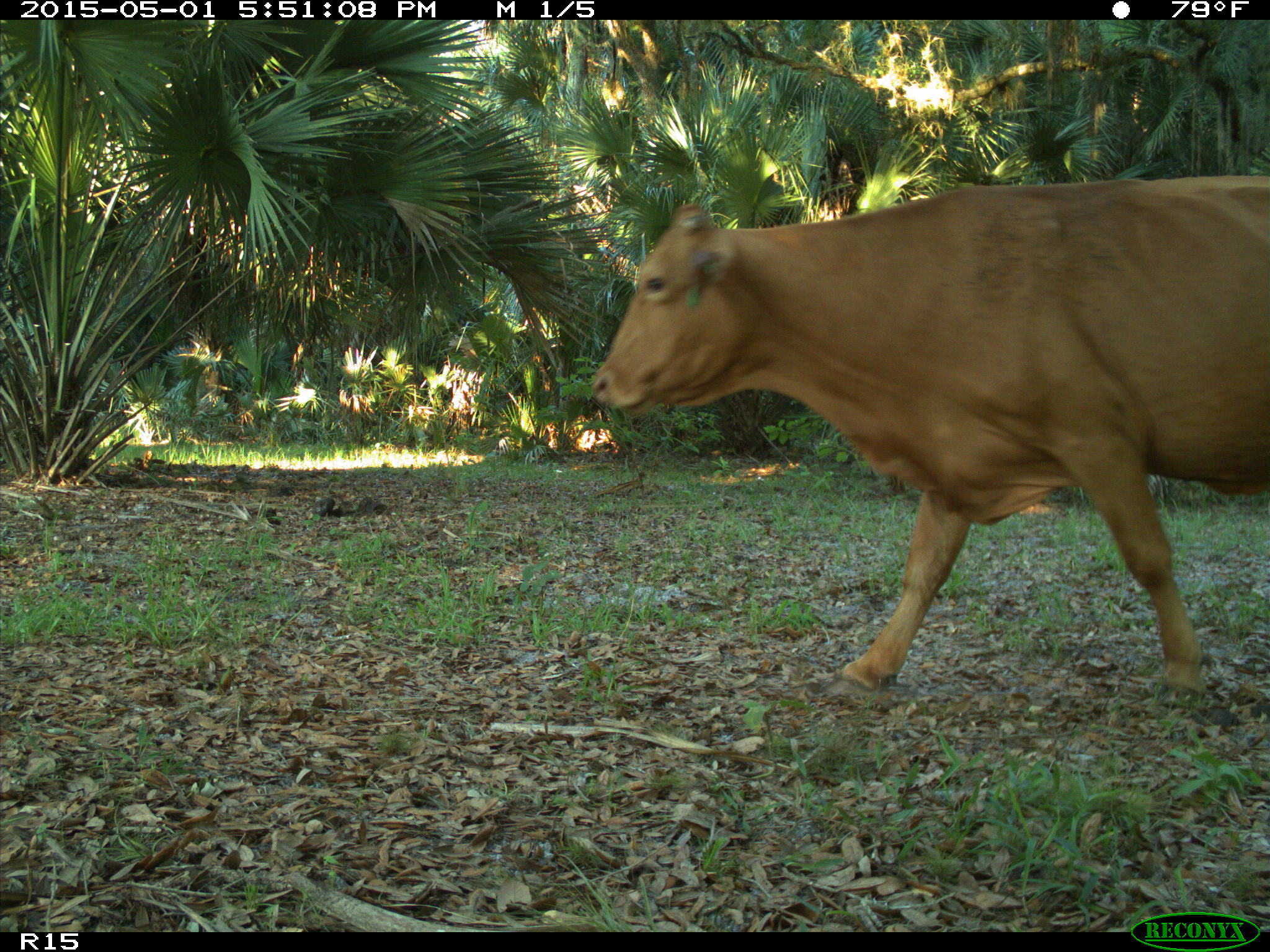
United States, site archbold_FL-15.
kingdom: Animalia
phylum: Chordata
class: Mammalia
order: Artiodactyla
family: Bovidae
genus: Bos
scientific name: Bos taurus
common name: domestic cow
Bos taurus (domestic cow).